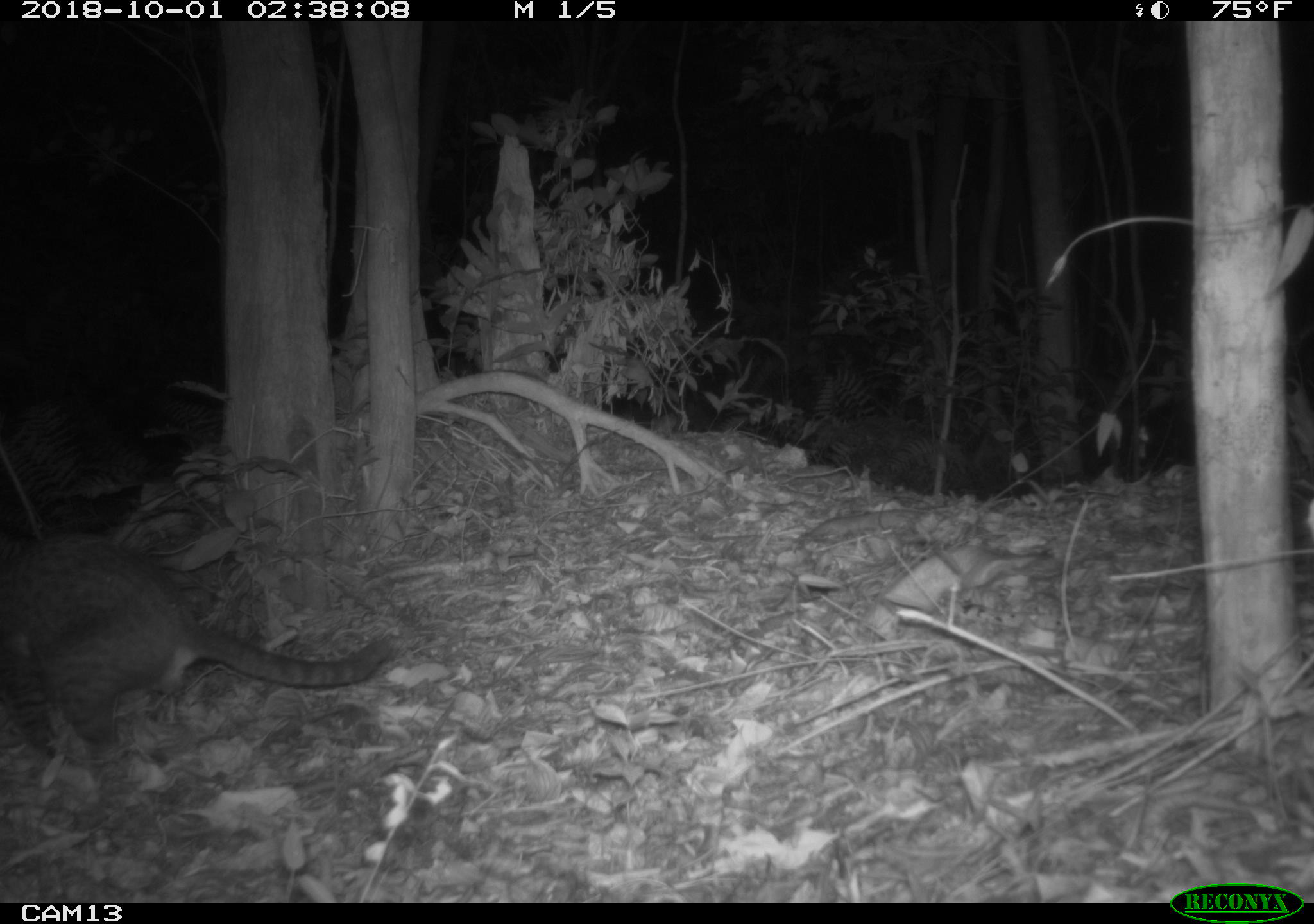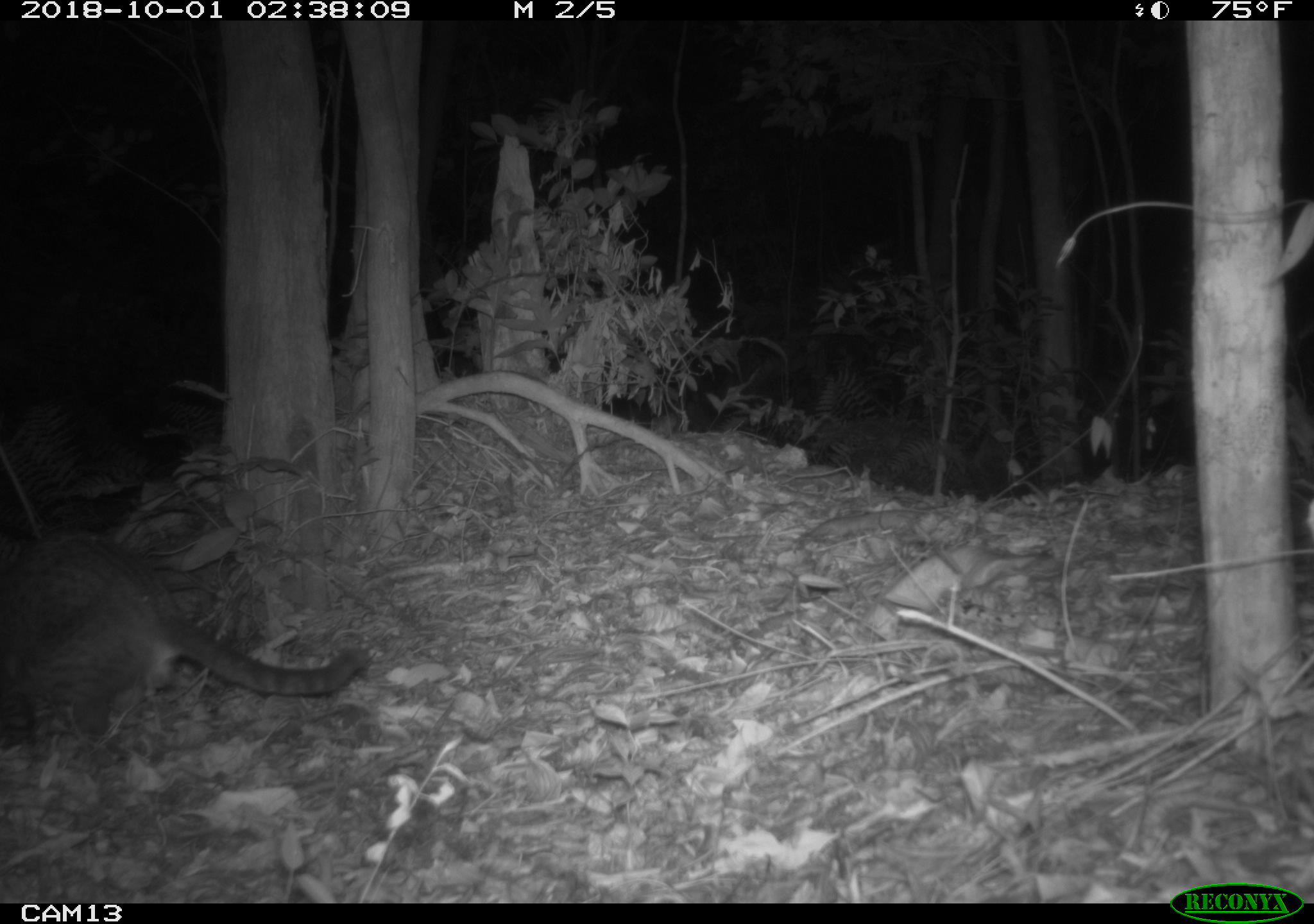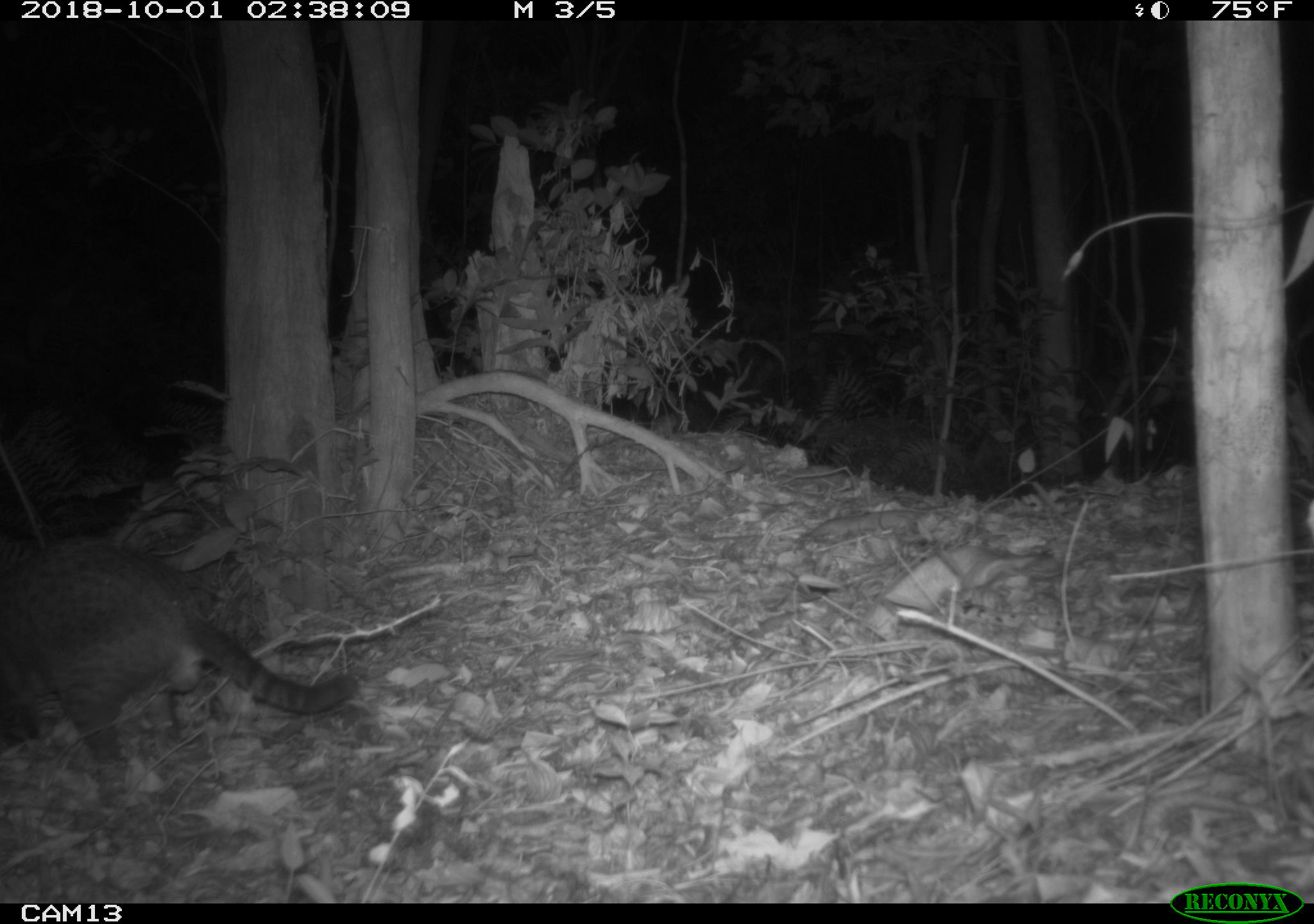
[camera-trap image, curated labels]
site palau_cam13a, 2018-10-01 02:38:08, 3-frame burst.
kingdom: Animalia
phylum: Chordata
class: Mammalia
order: Carnivora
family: Felidae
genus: Felis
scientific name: Felis catus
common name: cat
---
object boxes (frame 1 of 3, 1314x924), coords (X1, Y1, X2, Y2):
cat: (0, 533, 395, 760)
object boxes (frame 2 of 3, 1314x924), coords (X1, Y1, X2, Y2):
cat: (0, 529, 368, 750)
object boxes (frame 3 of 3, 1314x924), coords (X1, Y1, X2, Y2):
cat: (0, 536, 355, 766)